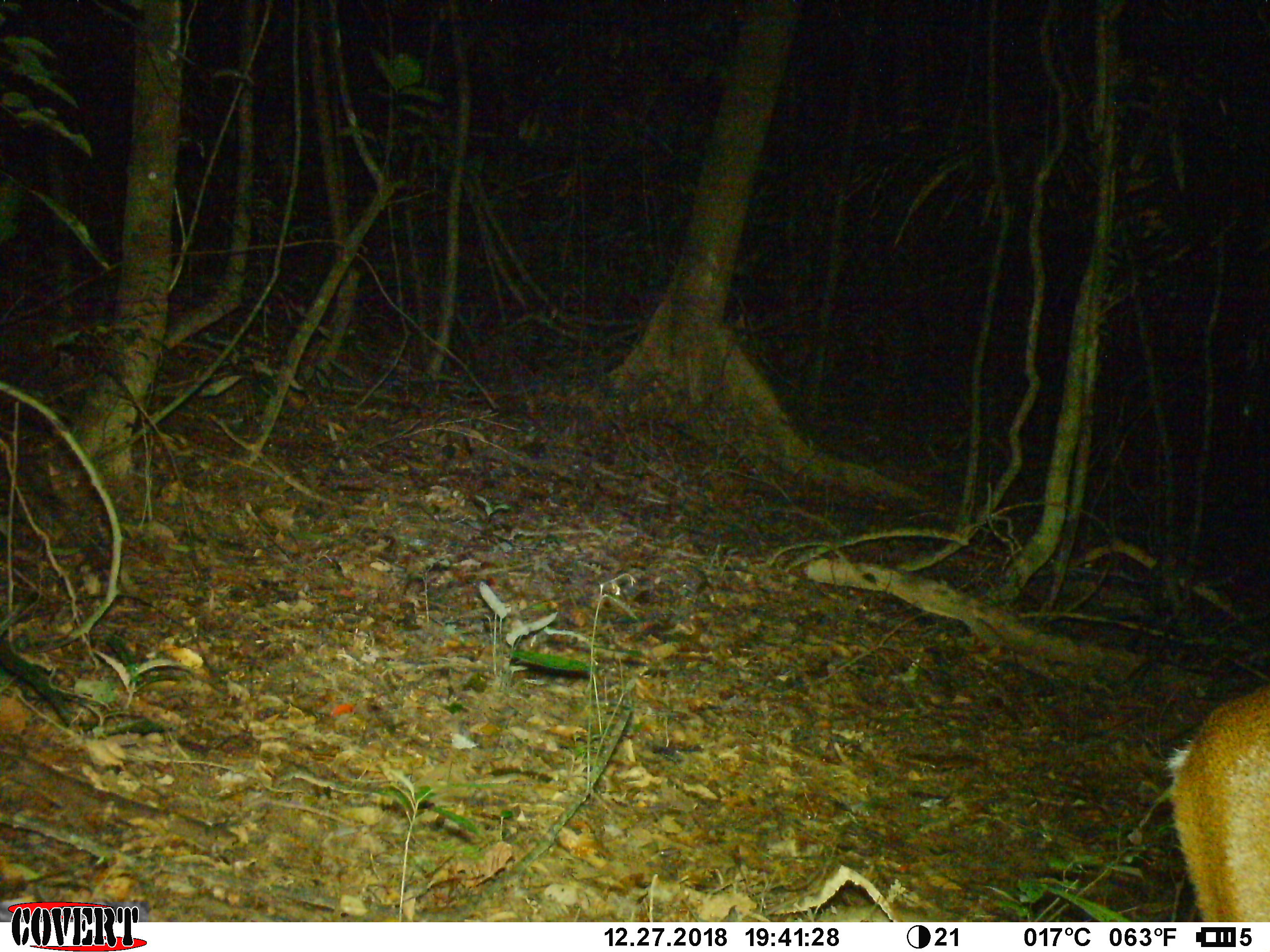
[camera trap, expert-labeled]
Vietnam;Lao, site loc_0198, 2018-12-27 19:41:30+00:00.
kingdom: Animalia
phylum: Chordata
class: Mammalia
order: Artiodactyla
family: Cervidae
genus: Muntiacus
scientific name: Muntiacus vuquangensis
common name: large-antlered muntjac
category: large antlered muntjac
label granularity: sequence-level